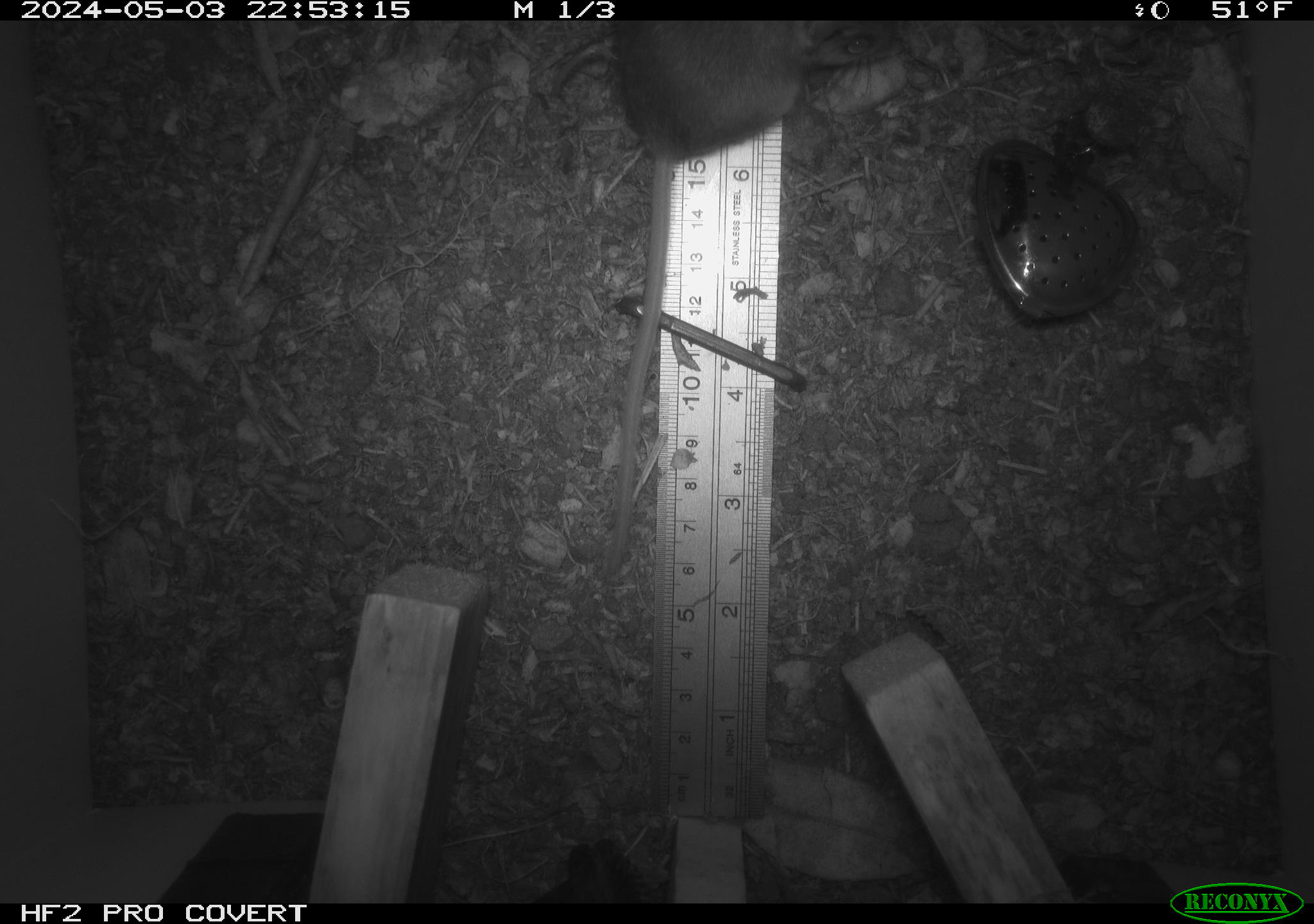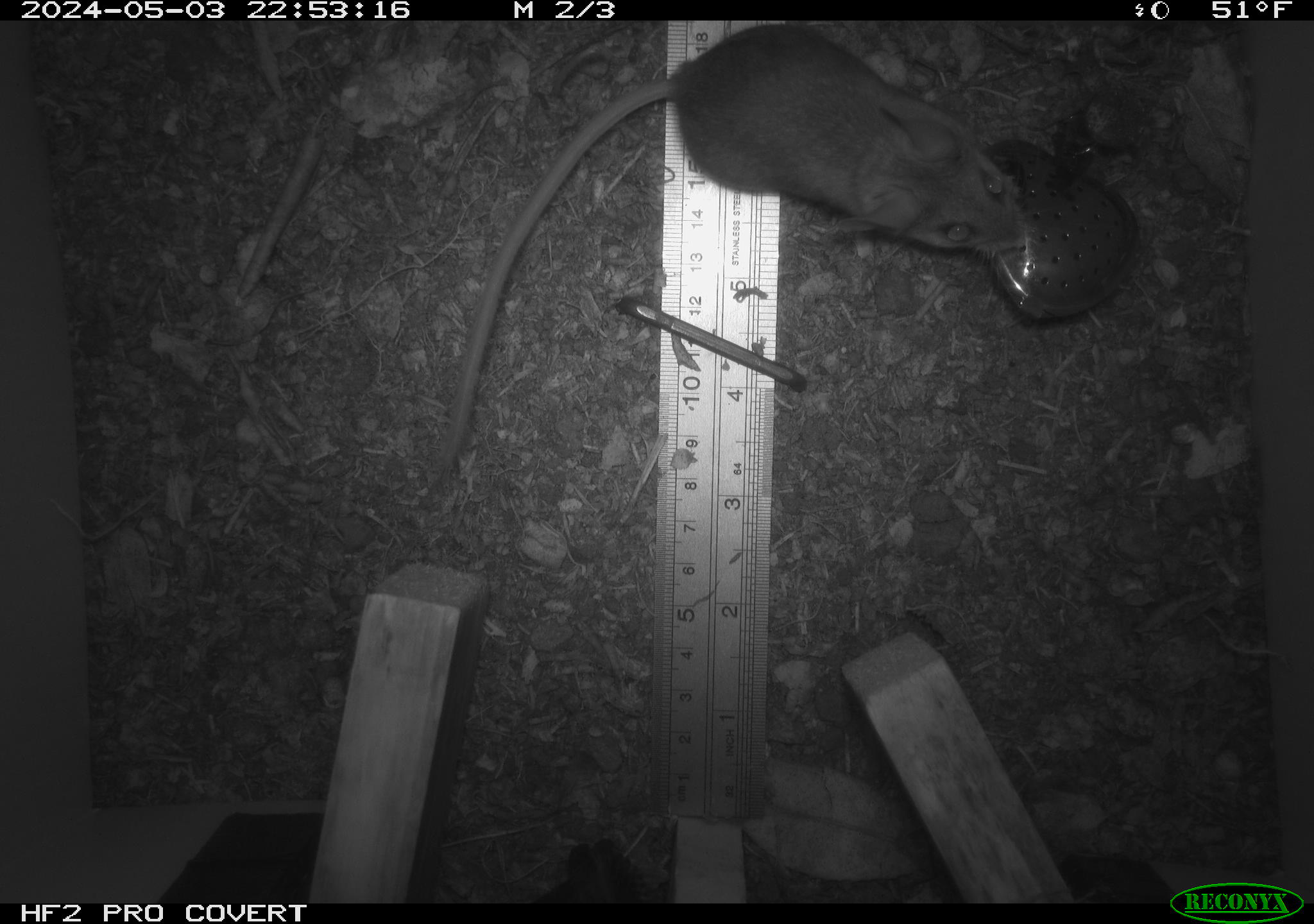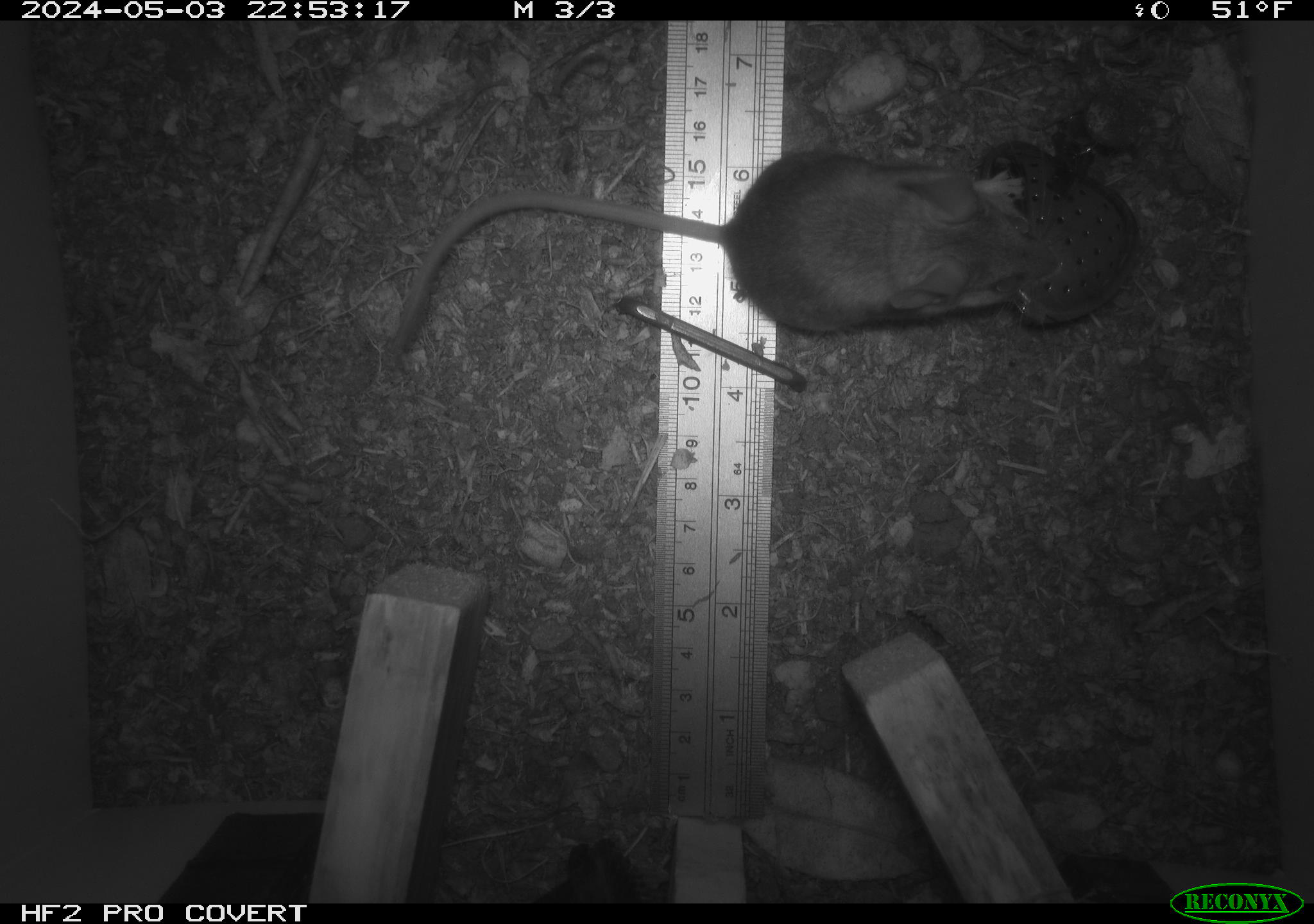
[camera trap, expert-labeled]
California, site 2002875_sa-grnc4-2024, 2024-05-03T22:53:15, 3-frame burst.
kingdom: Animalia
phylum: Chordata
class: Mammalia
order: Rodentia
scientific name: Rodentia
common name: rodent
Rodent (Rodentia).